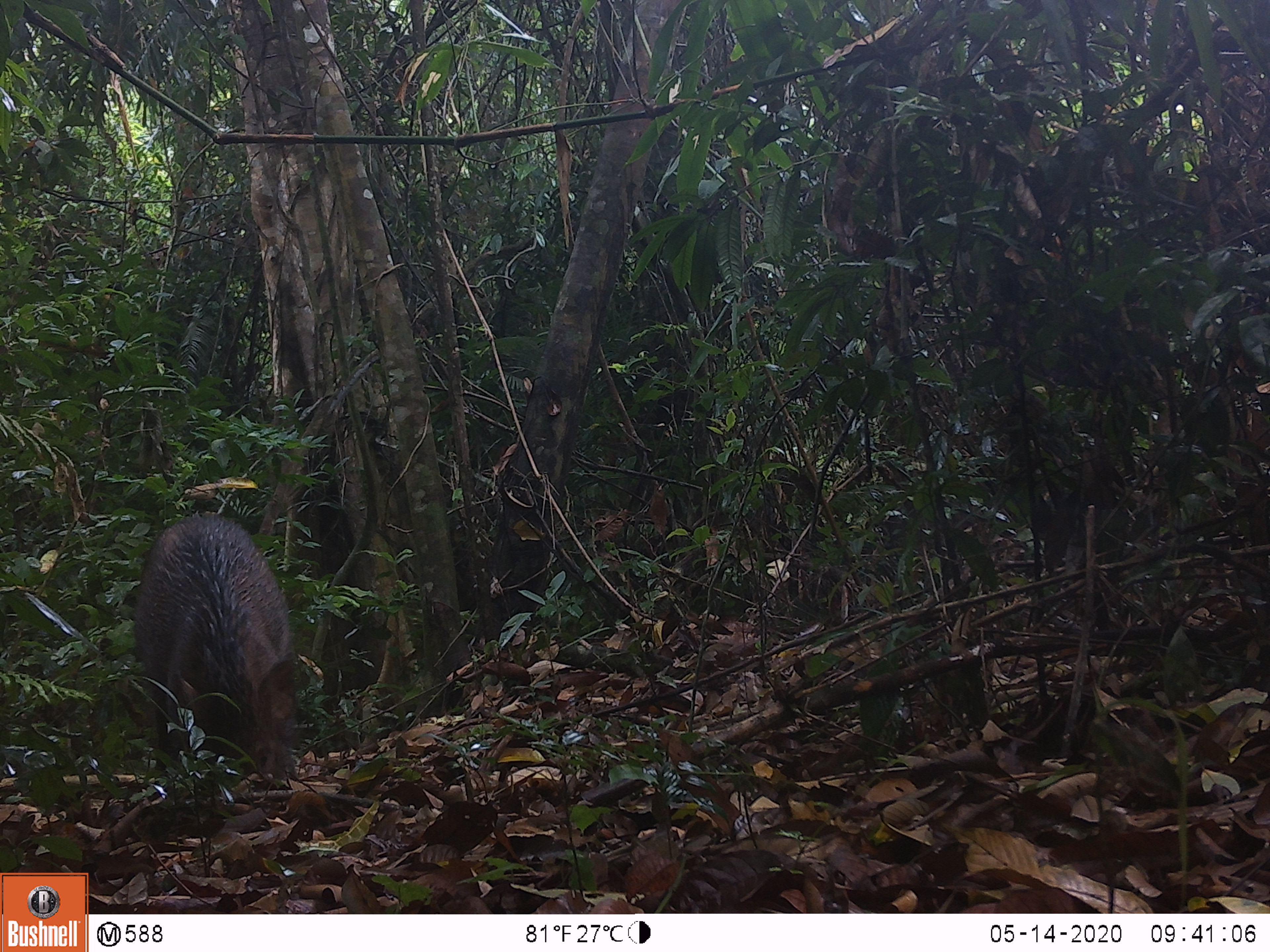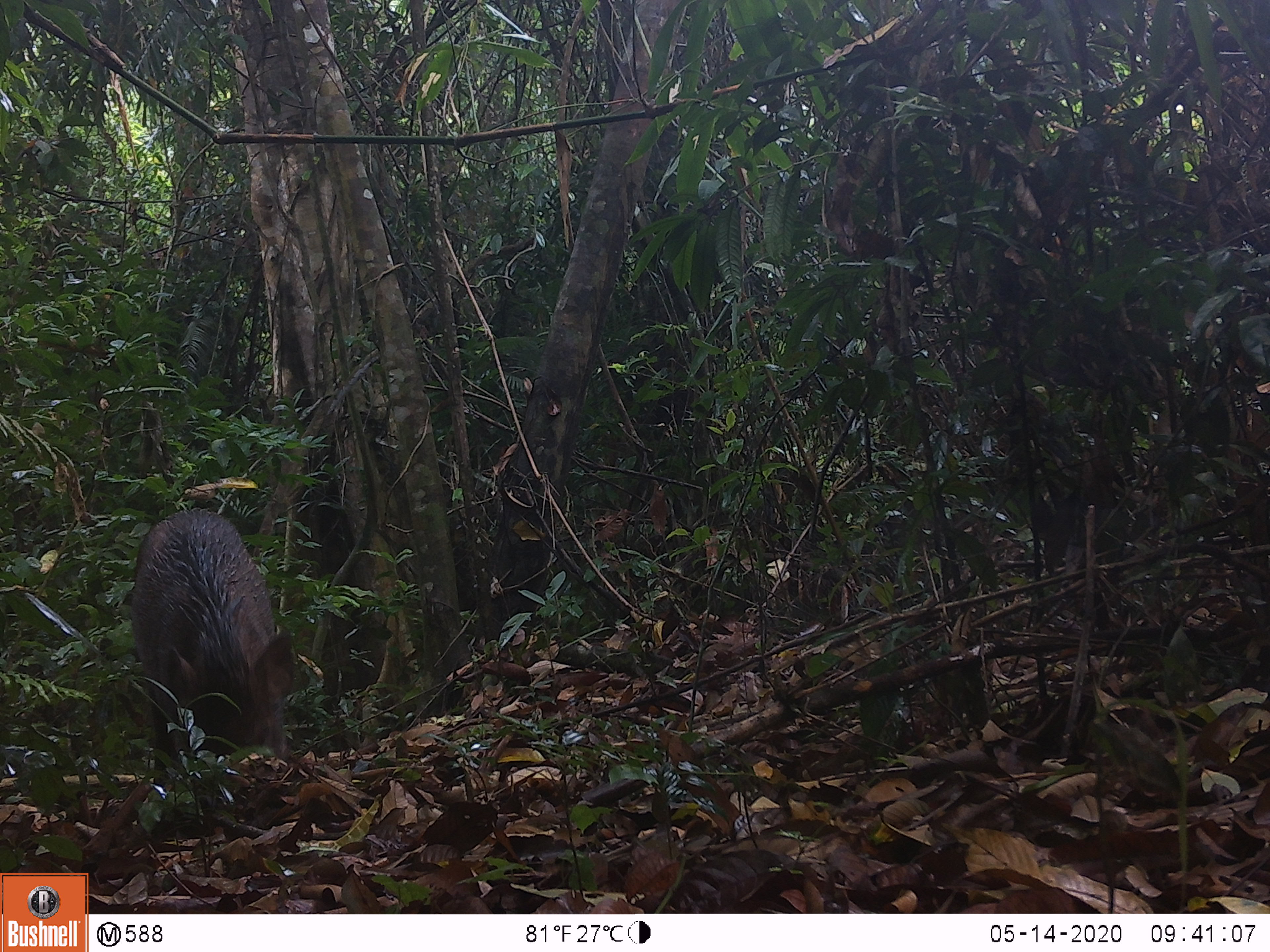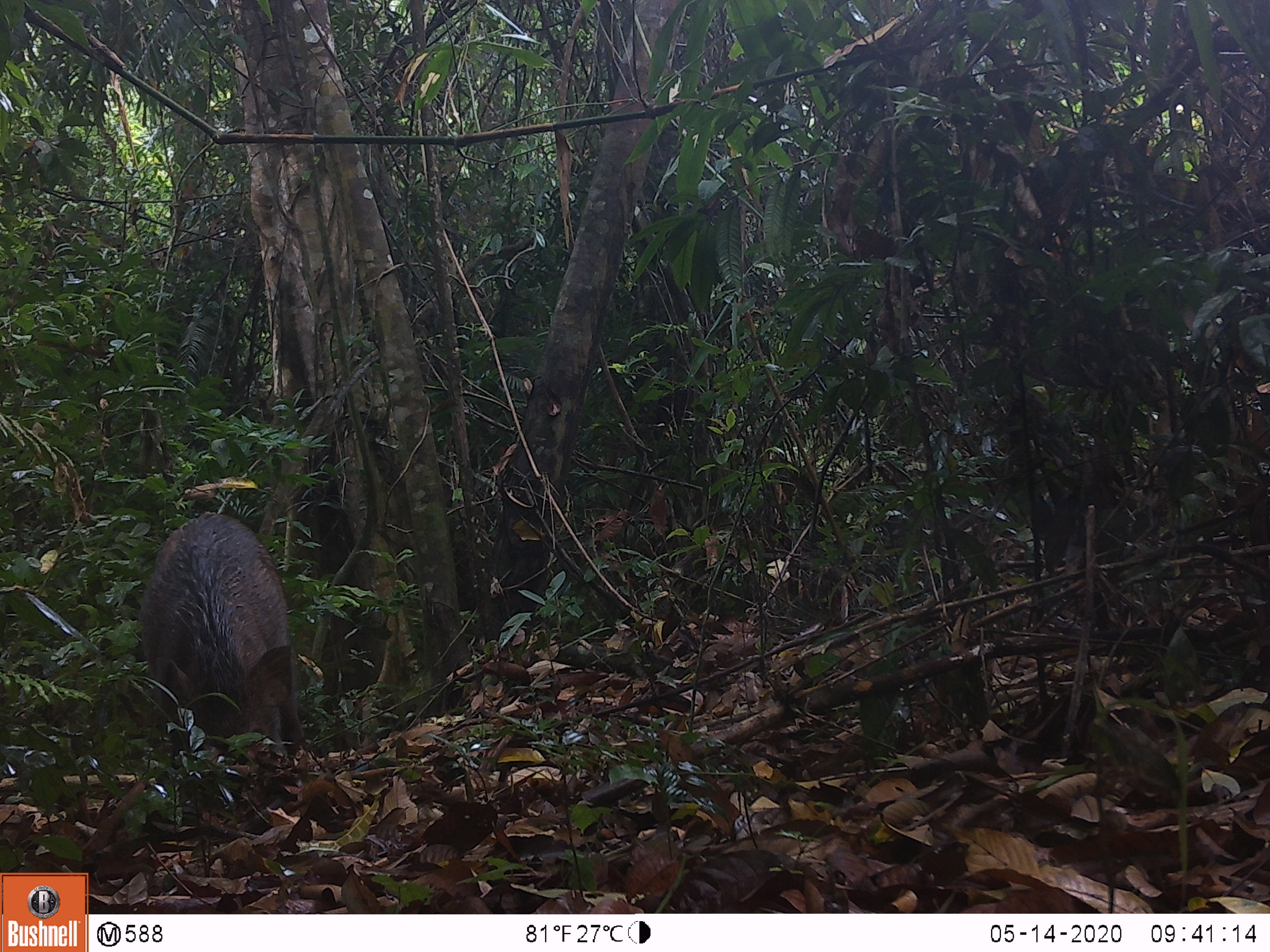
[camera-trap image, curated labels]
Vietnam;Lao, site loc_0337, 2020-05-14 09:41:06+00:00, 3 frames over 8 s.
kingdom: Animalia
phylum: Chordata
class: Mammalia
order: Artiodactyla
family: Suidae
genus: Sus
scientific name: Sus scrofa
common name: eurasian wild pig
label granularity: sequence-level